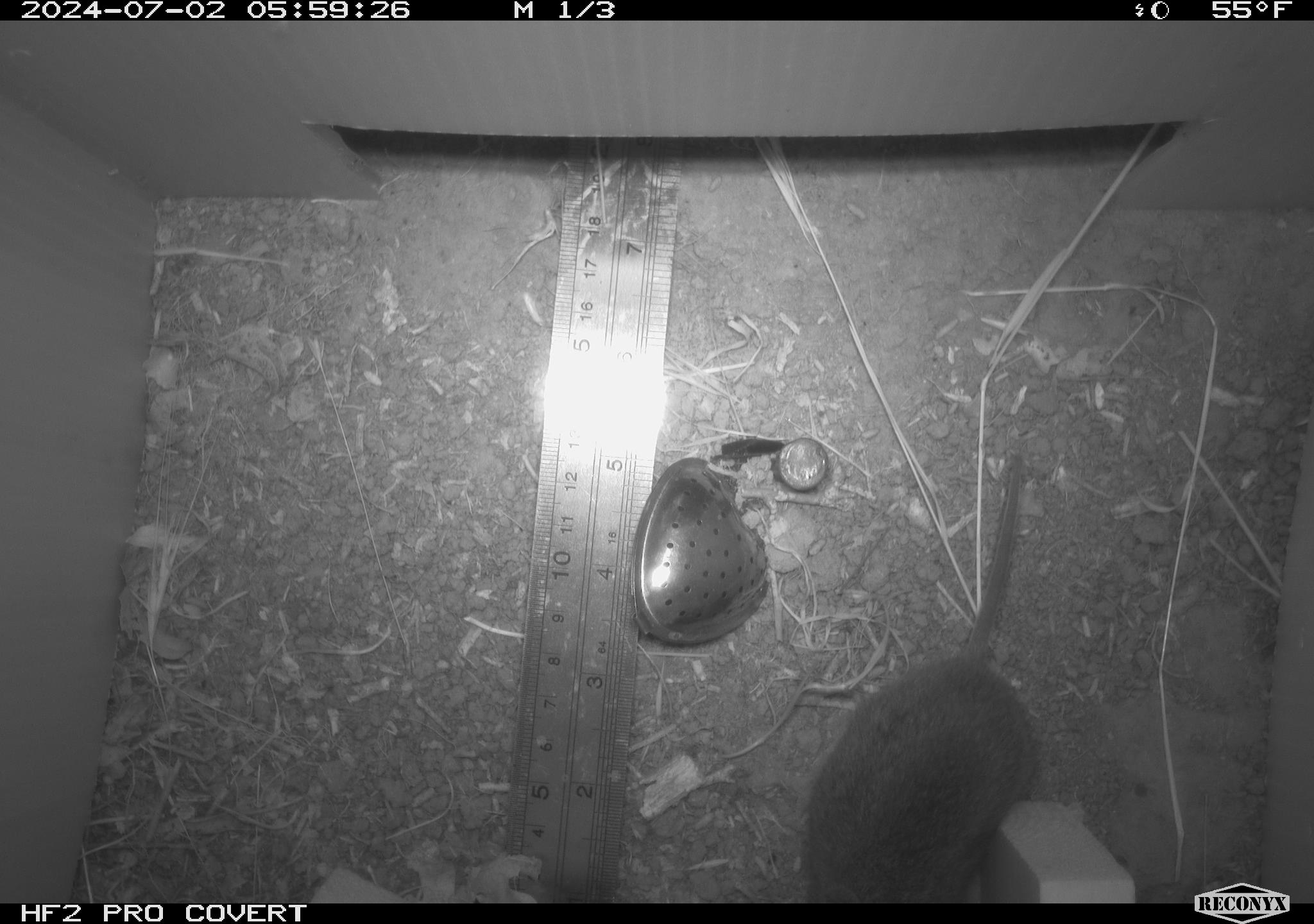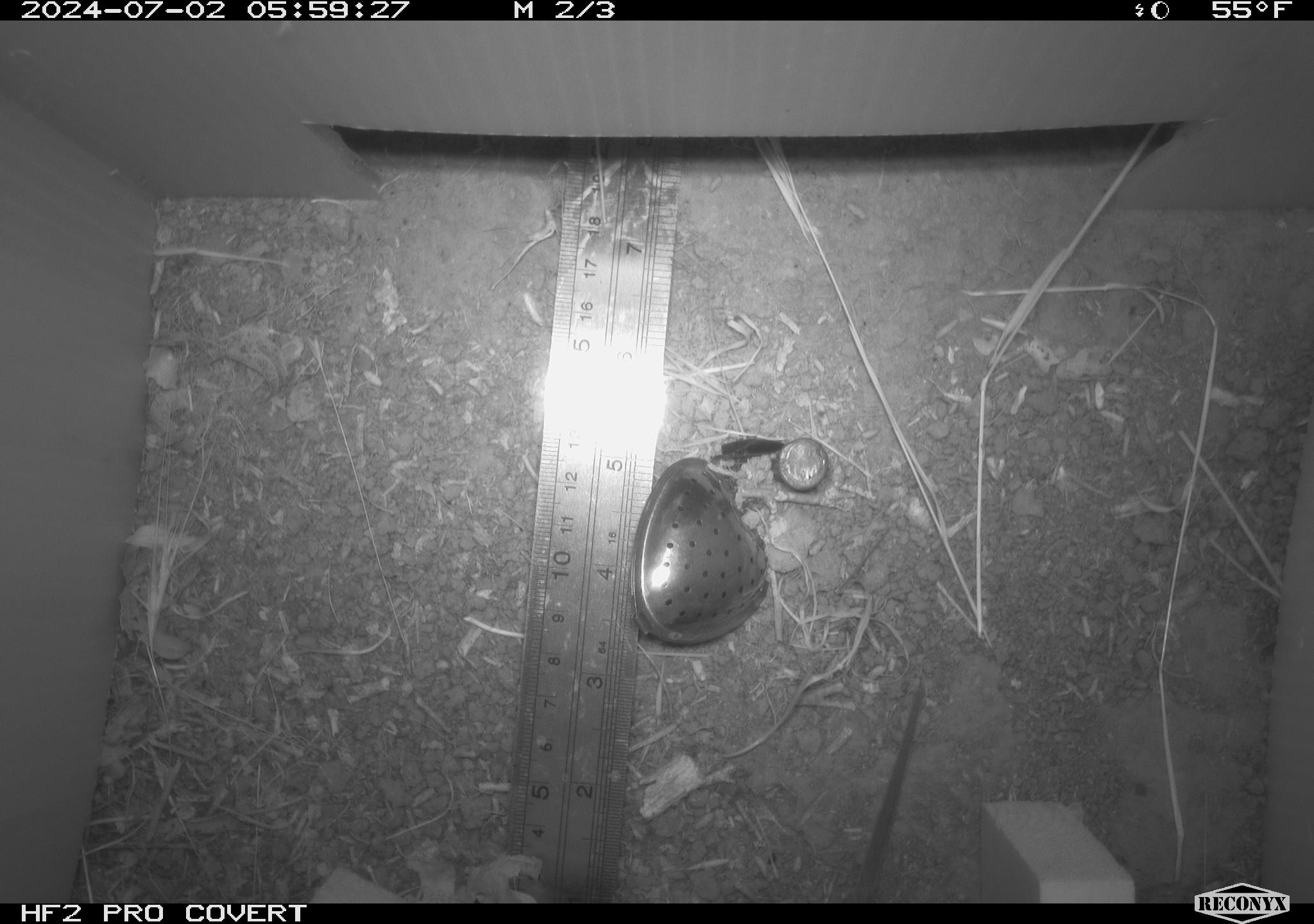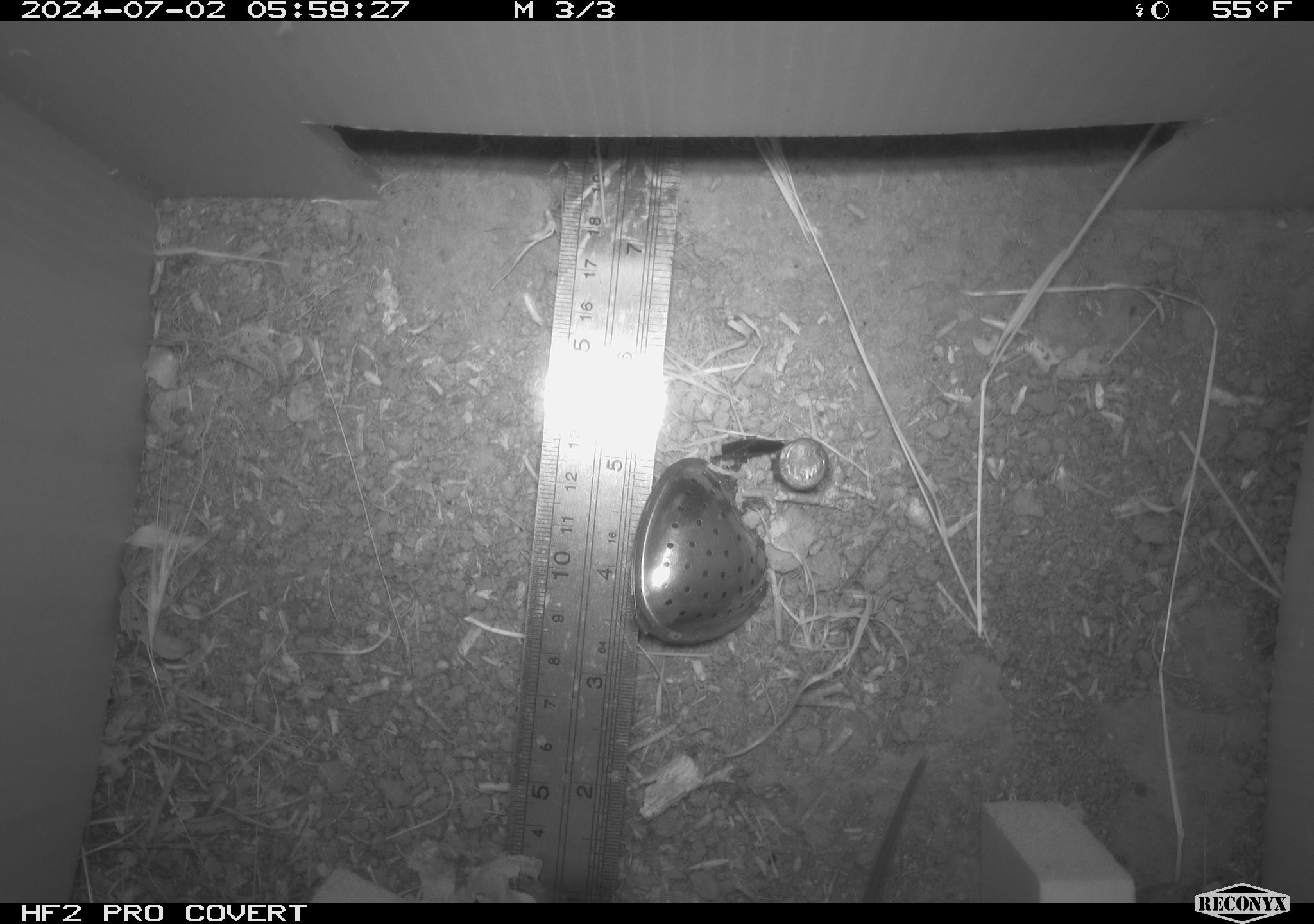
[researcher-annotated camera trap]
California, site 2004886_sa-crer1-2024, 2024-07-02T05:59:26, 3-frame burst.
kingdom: Animalia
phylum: Chordata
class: Mammalia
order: Rodentia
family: Cricetidae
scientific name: Arvicolinae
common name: voles, lemmings, and muskrats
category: arvicolinae subfamily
Arvicolinae subfamily (voles, lemmings, and muskrats) (Arvicolinae).